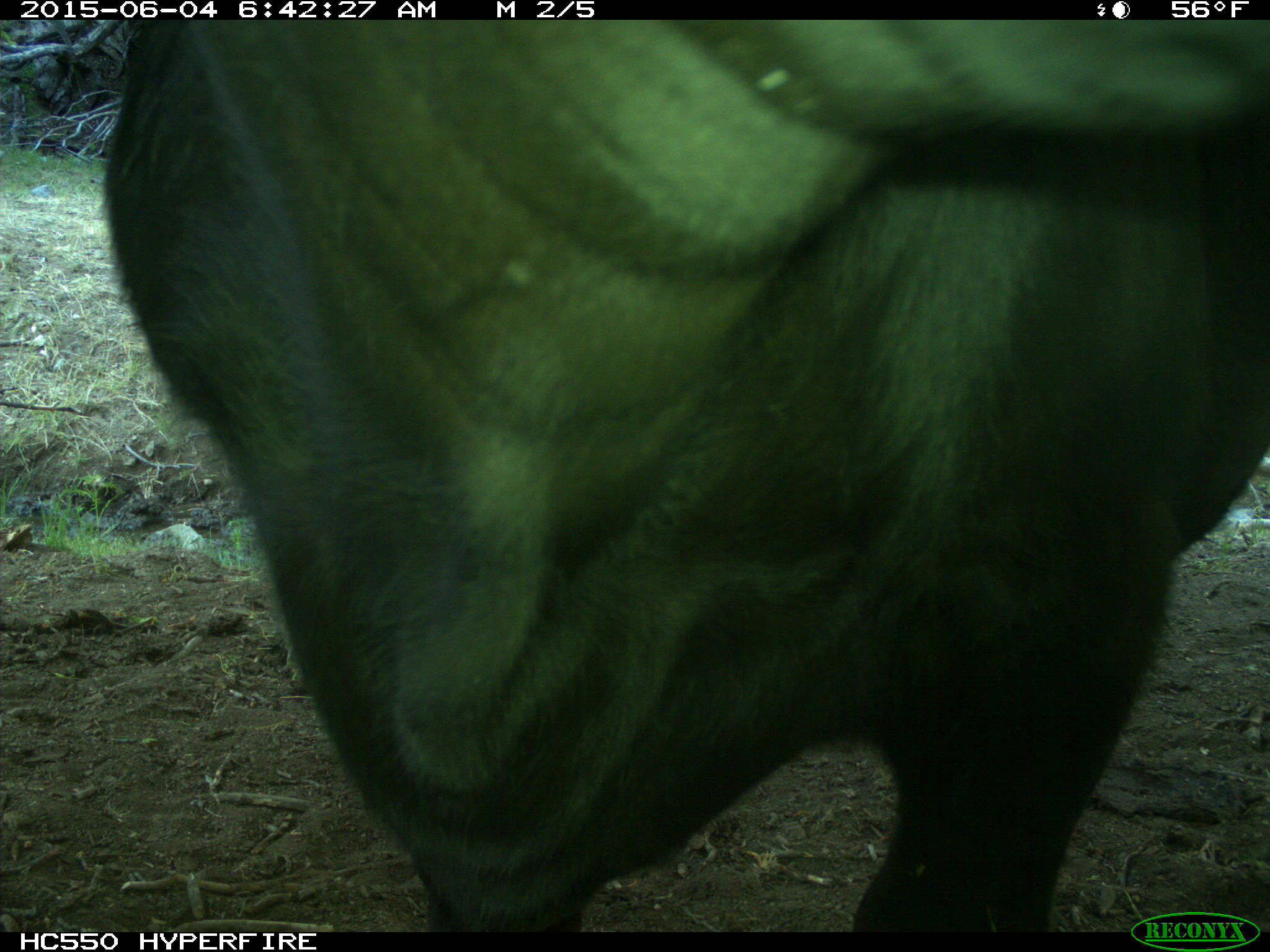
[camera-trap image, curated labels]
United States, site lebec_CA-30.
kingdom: Animalia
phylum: Chordata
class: Mammalia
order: Artiodactyla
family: Bovidae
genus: Bos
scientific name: Bos taurus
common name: domestic cow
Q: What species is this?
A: Bos taurus (domestic cow).